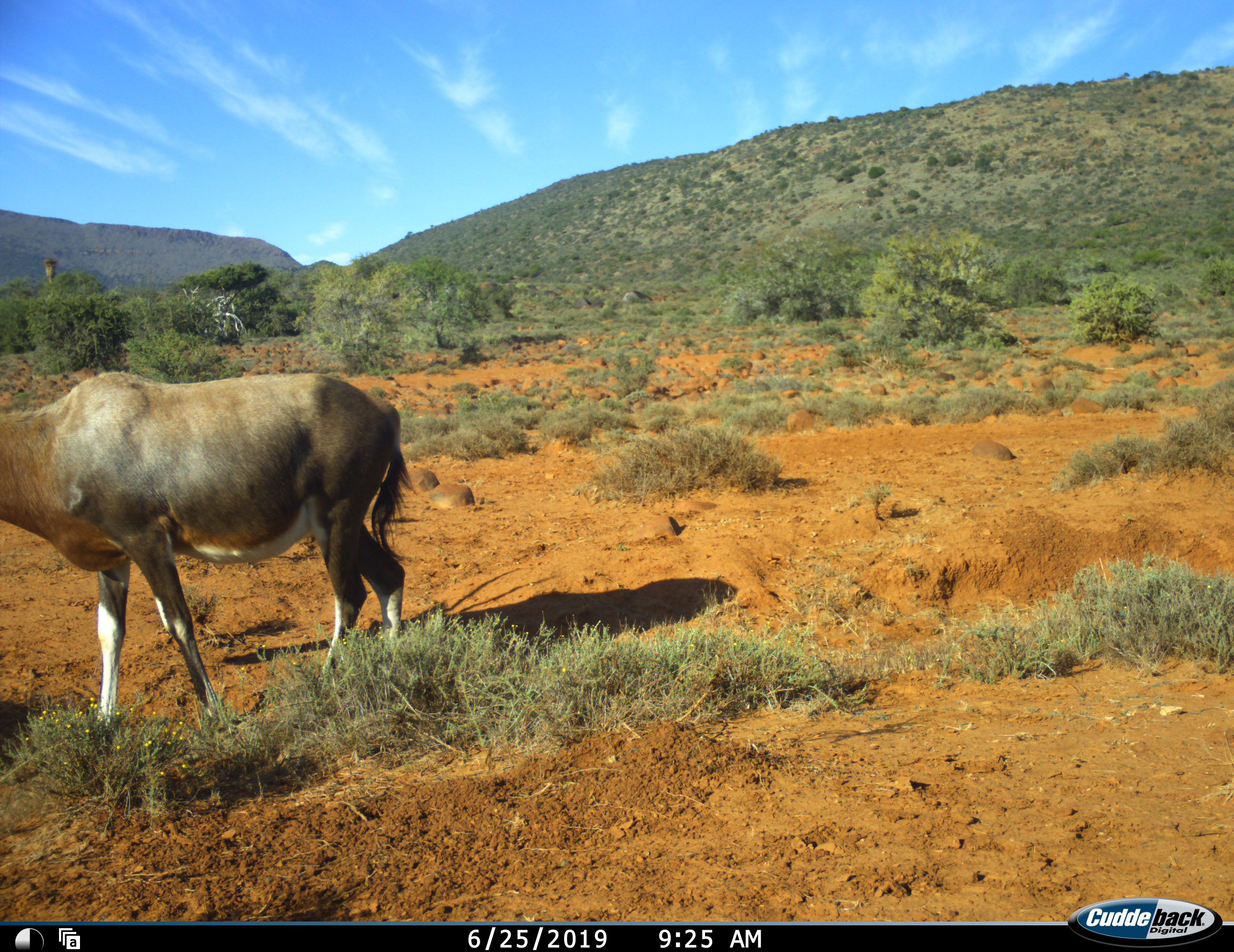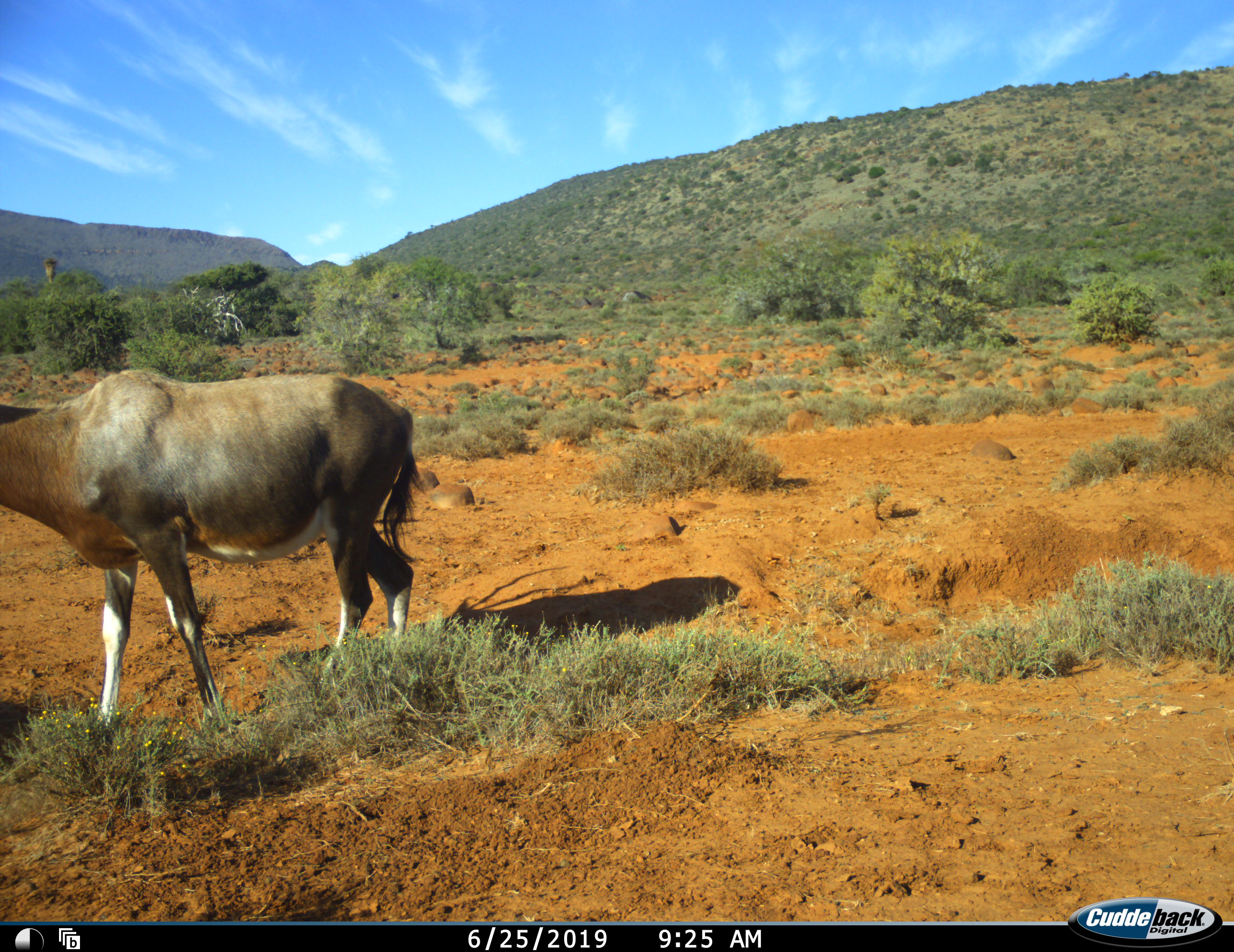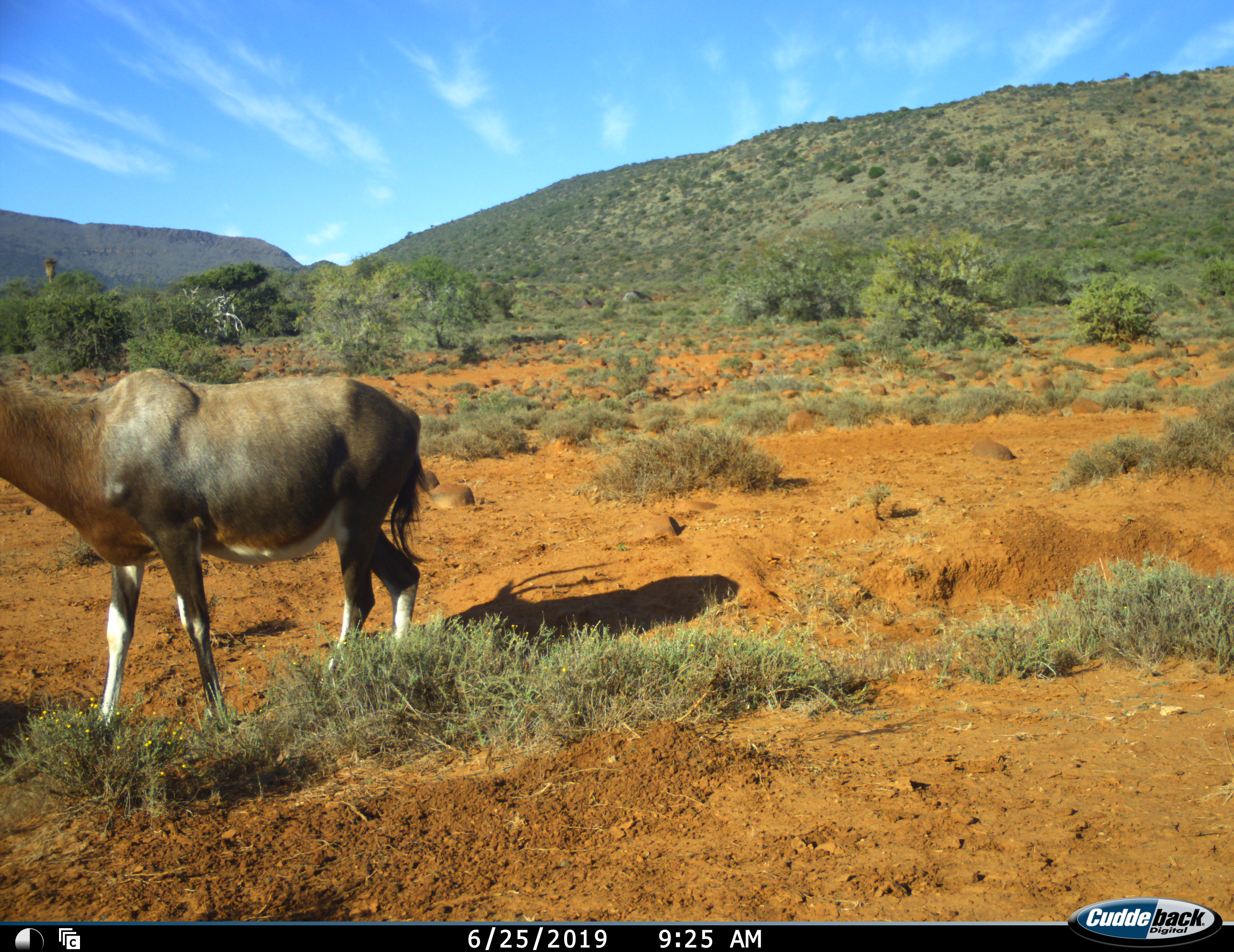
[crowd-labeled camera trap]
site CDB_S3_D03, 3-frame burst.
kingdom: Animalia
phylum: Chordata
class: Mammalia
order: Artiodactyla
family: Bovidae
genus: Damaliscus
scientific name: Damaliscus pygargus phillipsi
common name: blesbok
Blesbok (Damaliscus pygargus phillipsi), count 1. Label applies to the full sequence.